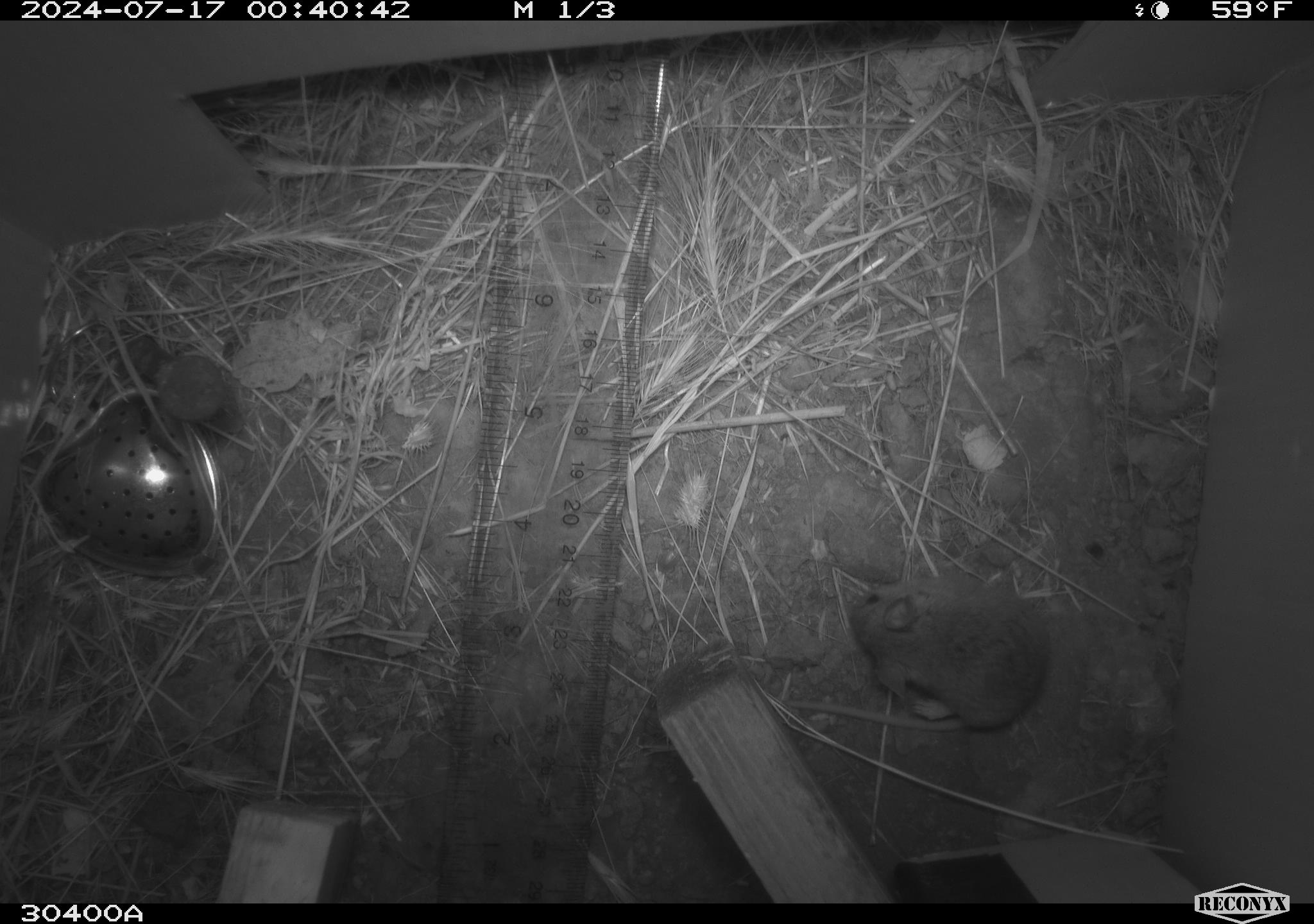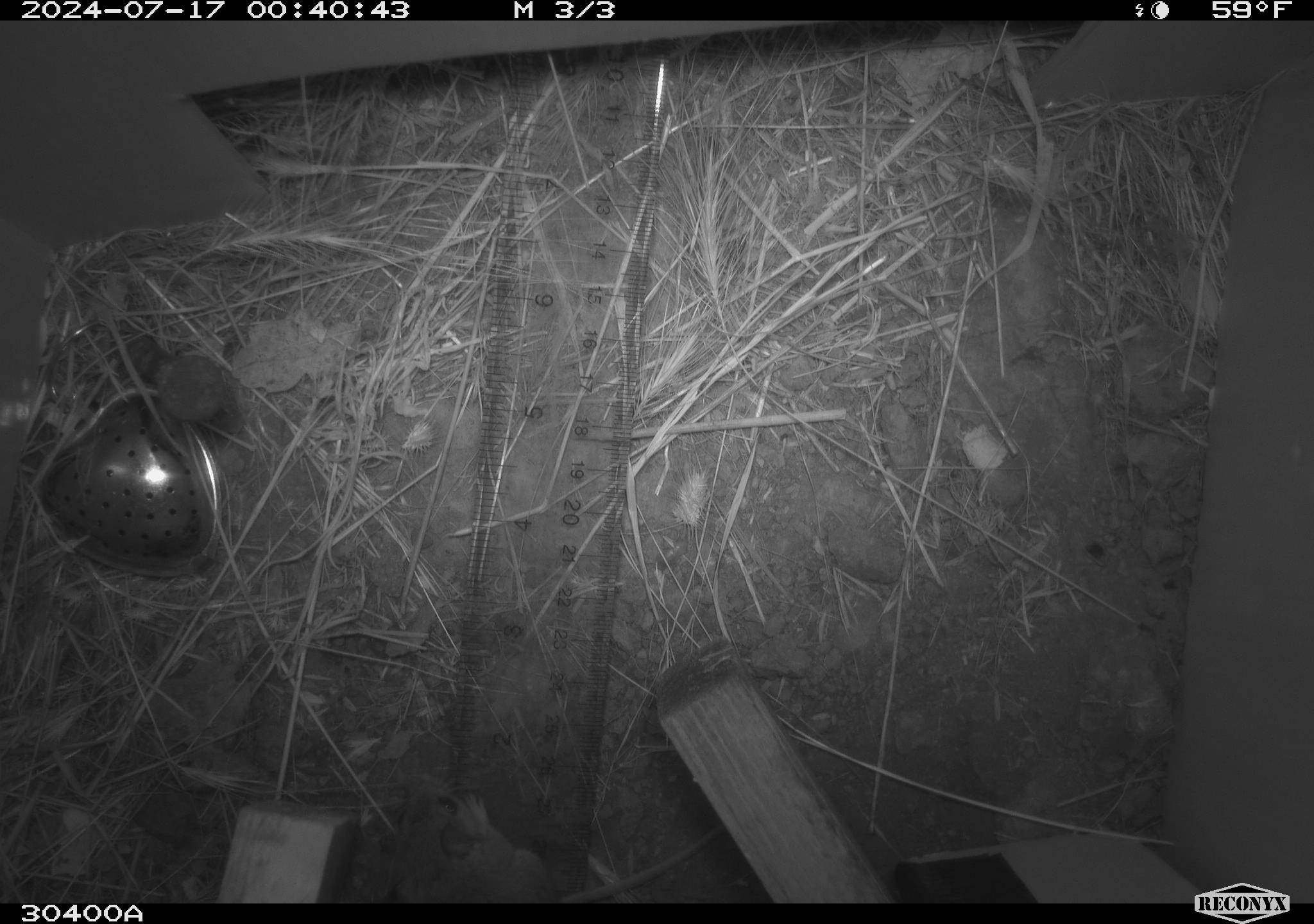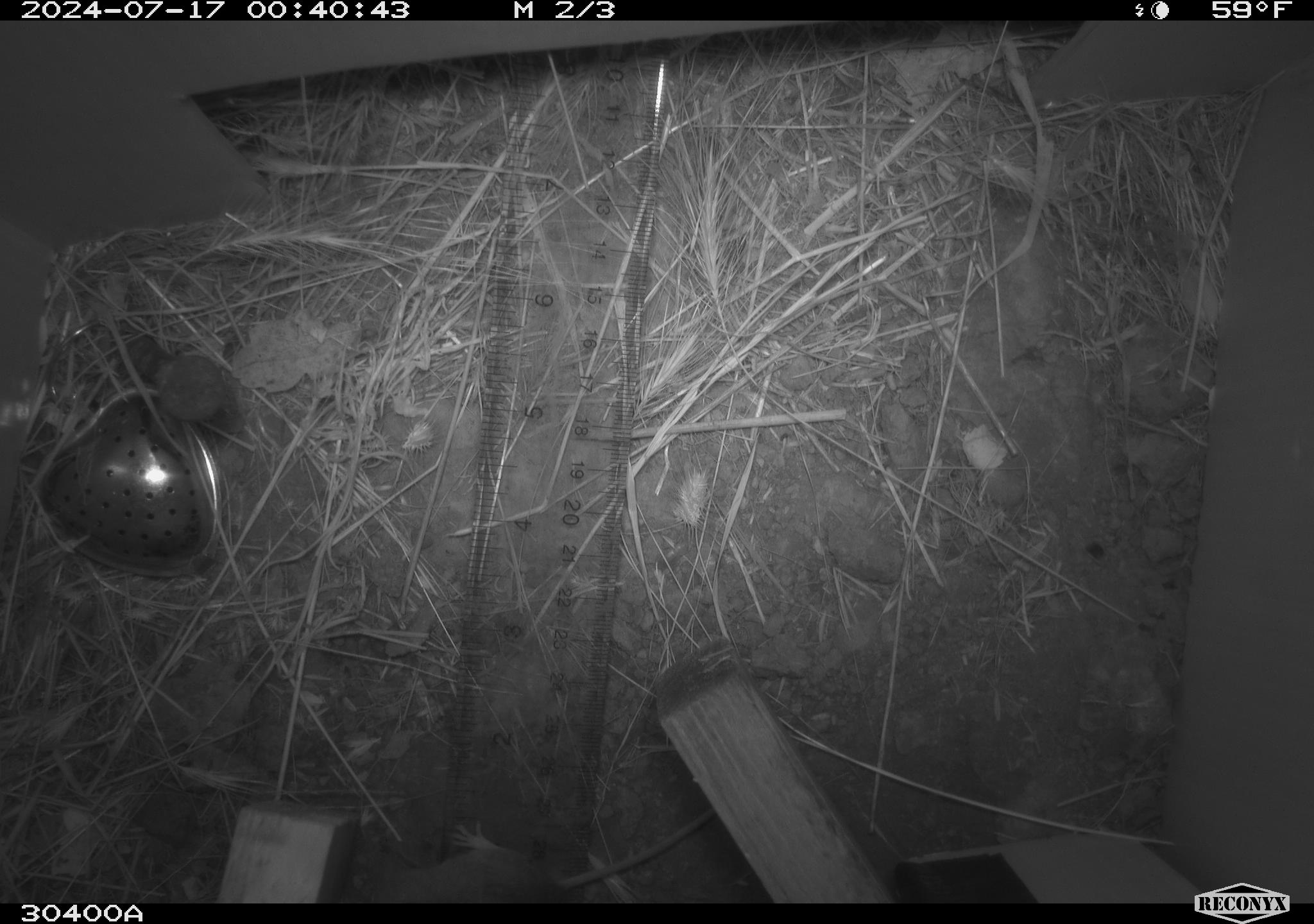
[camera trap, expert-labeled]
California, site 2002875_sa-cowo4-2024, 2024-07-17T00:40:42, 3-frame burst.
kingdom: Animalia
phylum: Chordata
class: Mammalia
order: Rodentia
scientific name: Rodentia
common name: mouse species